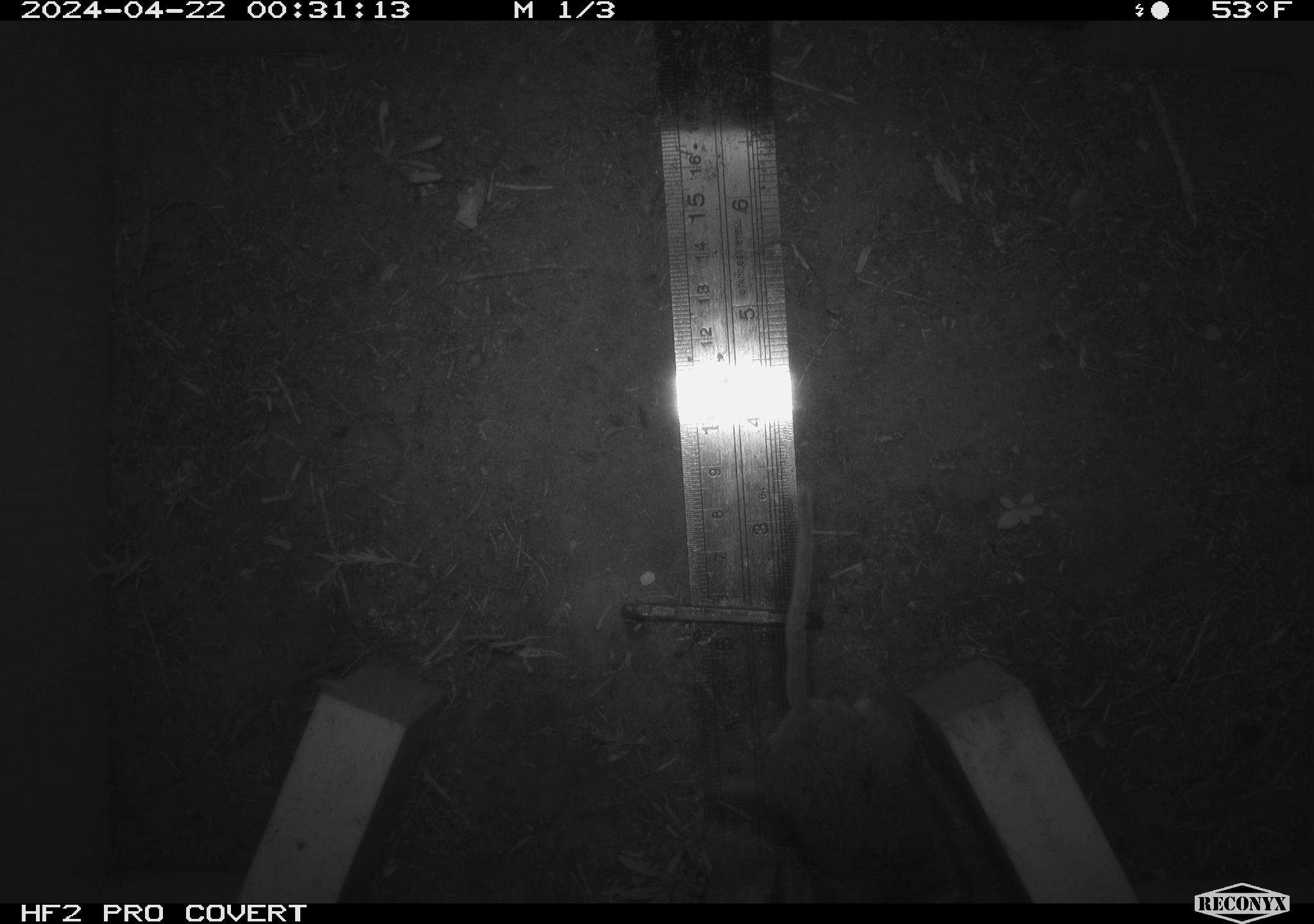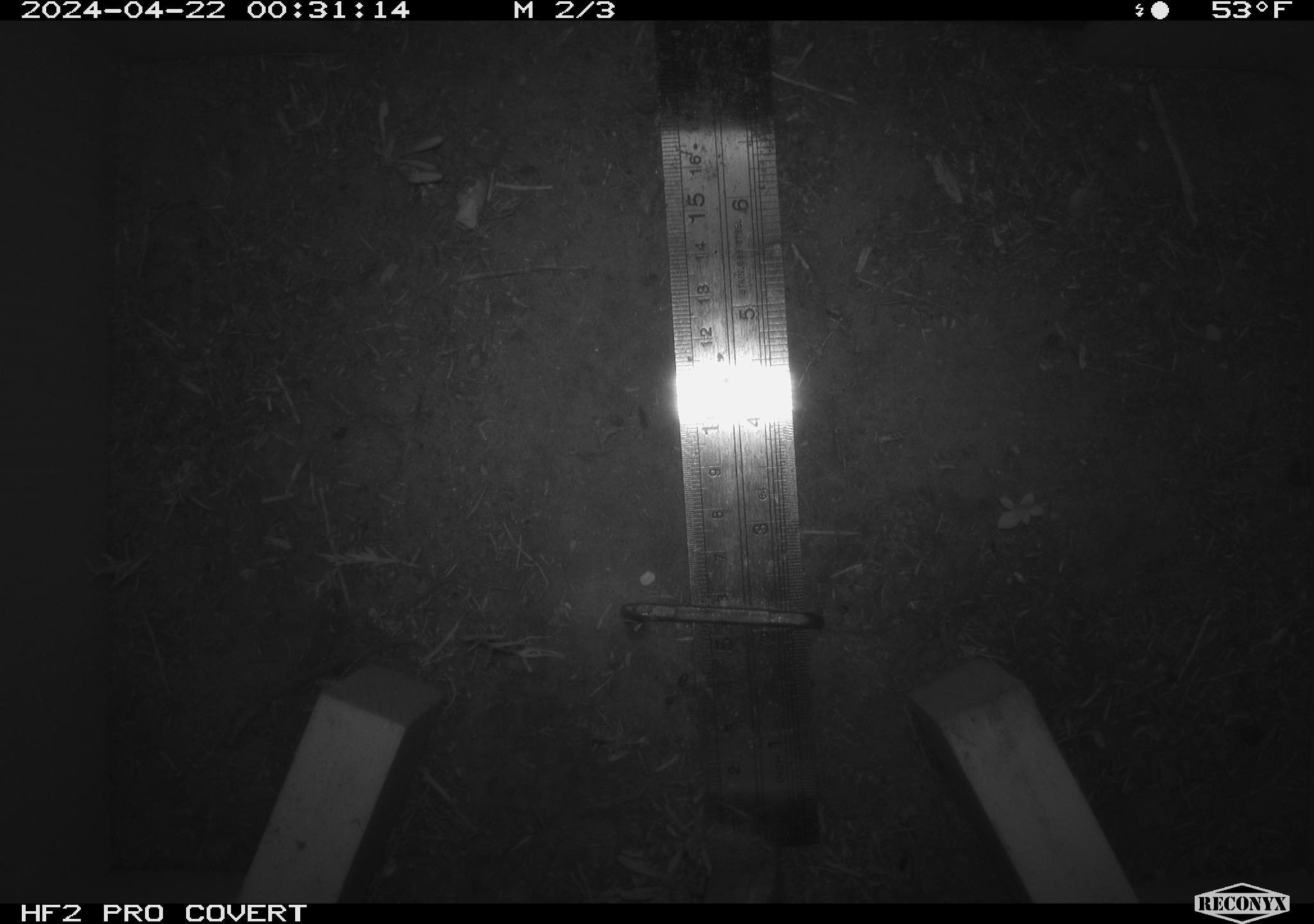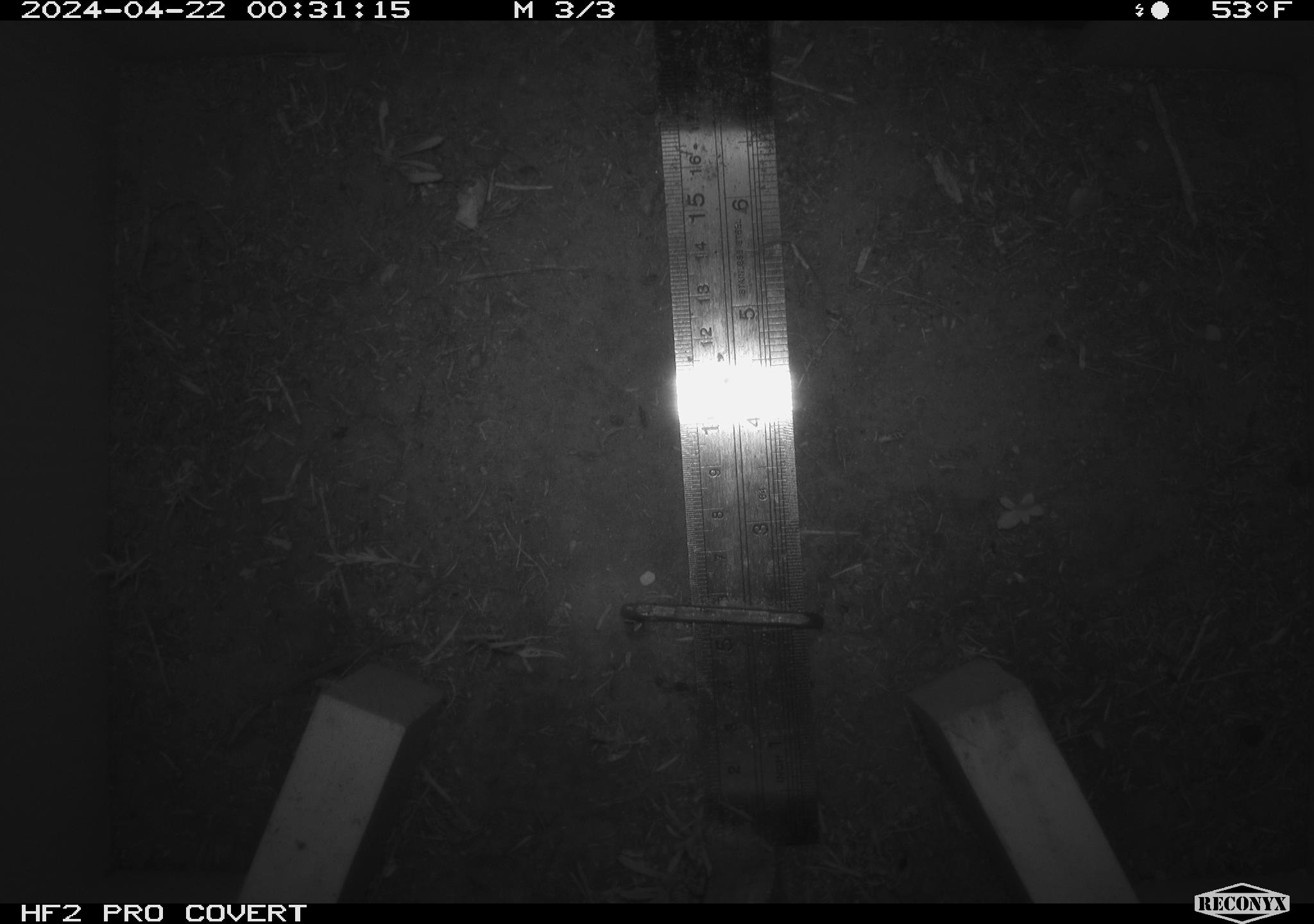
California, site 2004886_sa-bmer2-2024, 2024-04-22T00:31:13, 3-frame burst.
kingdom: Animalia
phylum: Chordata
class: Mammalia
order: Rodentia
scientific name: Rodentia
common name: mouse species